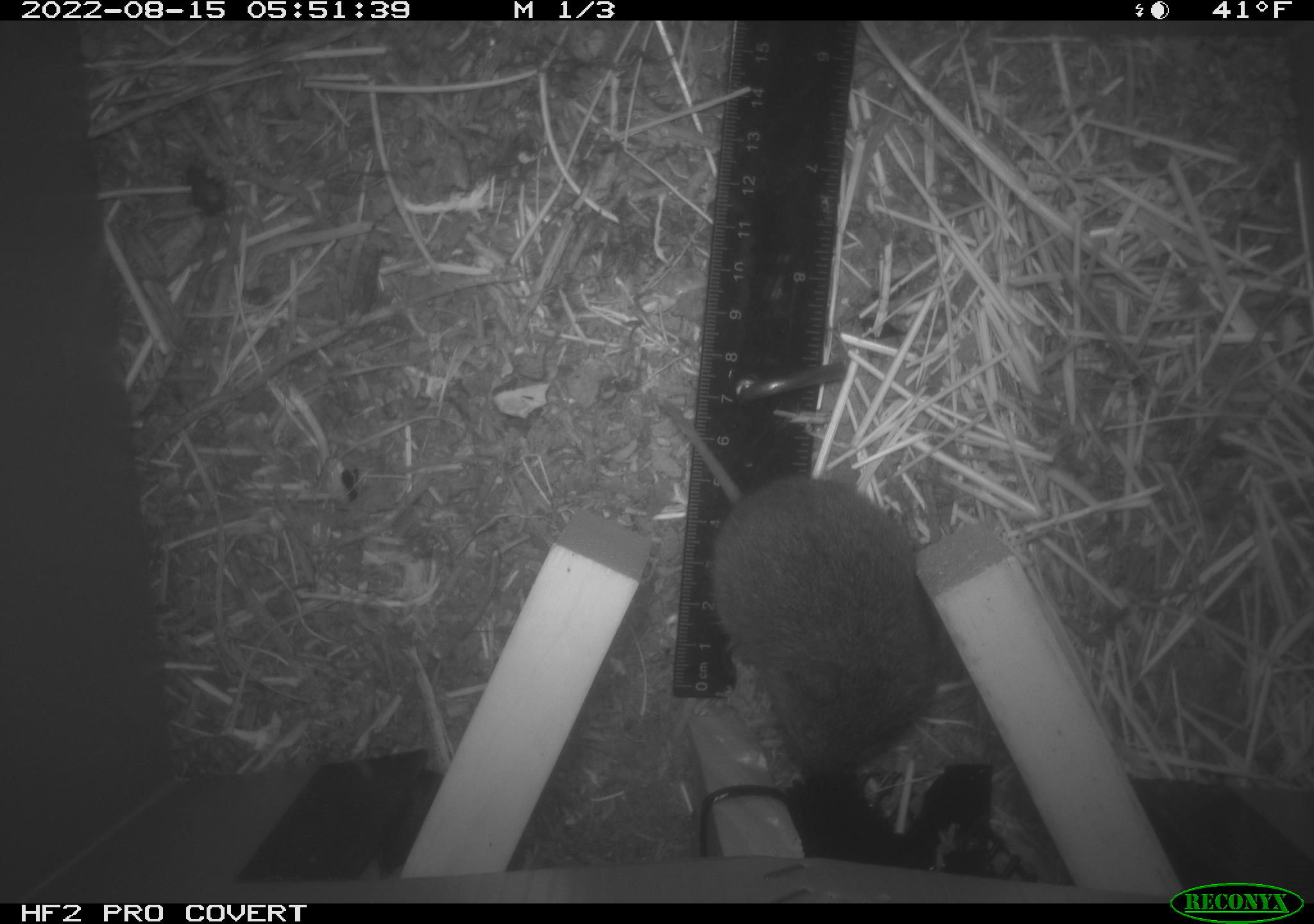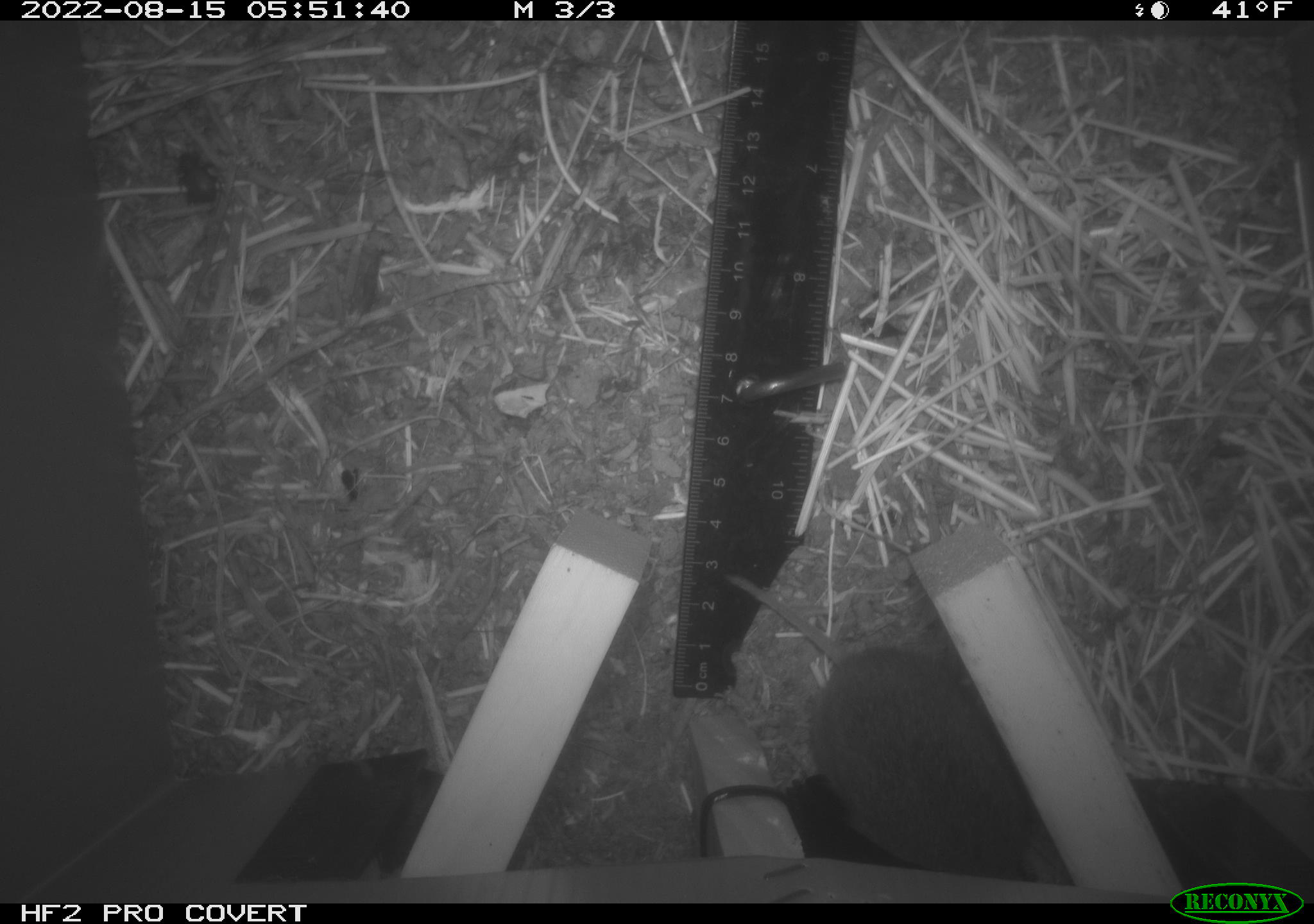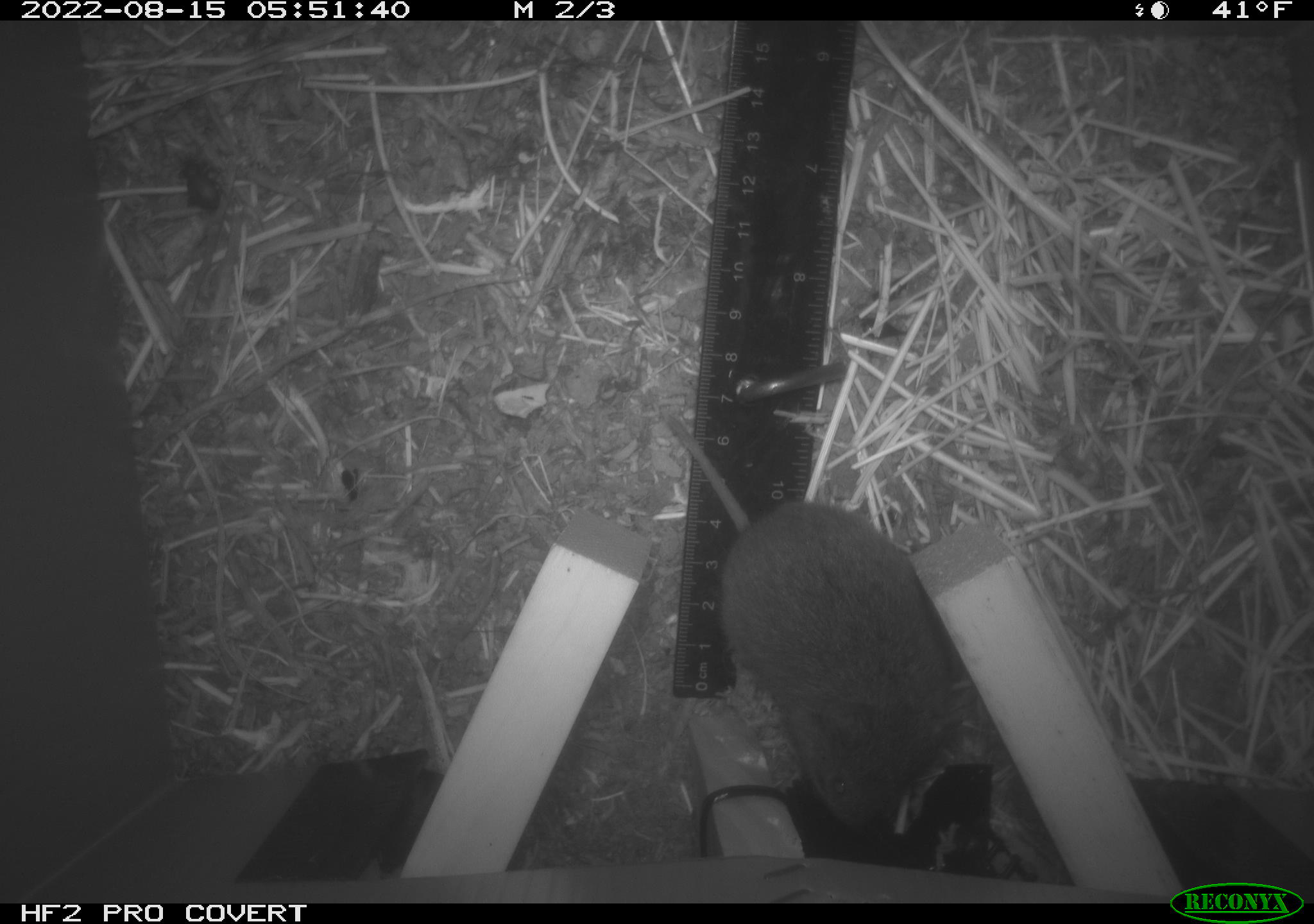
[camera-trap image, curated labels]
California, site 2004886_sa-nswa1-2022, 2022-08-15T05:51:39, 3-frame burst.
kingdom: Animalia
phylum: Chordata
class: Mammalia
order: Rodentia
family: Cricetidae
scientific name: Cricetidae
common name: hamsters, voles, lemmings, and allies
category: cricetidae family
Cricetidae family (hamsters, voles, lemmings, and allies) (Cricetidae).